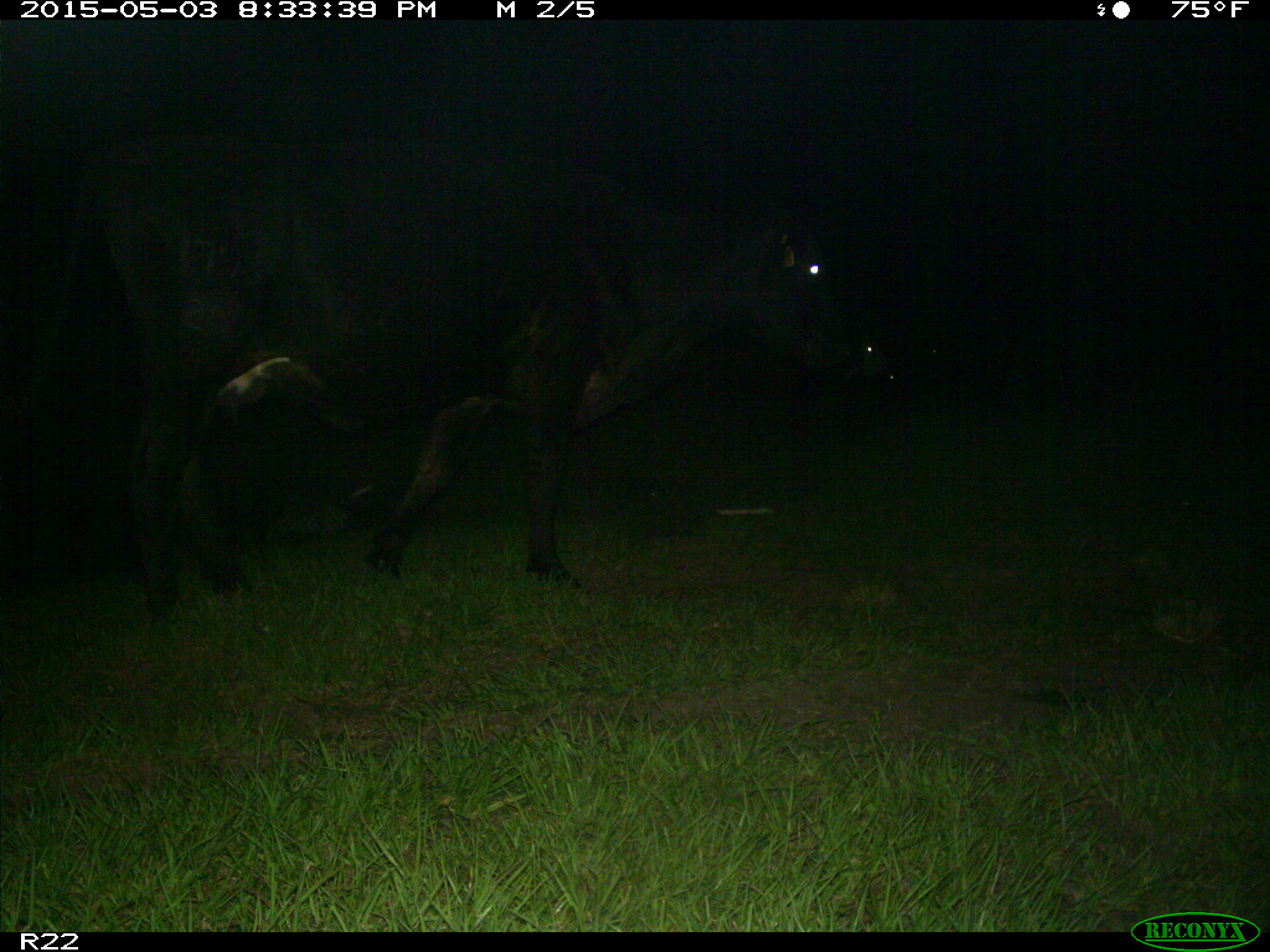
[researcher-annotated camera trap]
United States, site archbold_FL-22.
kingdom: Animalia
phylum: Chordata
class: Mammalia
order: Artiodactyla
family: Bovidae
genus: Bos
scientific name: Bos taurus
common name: domestic cow